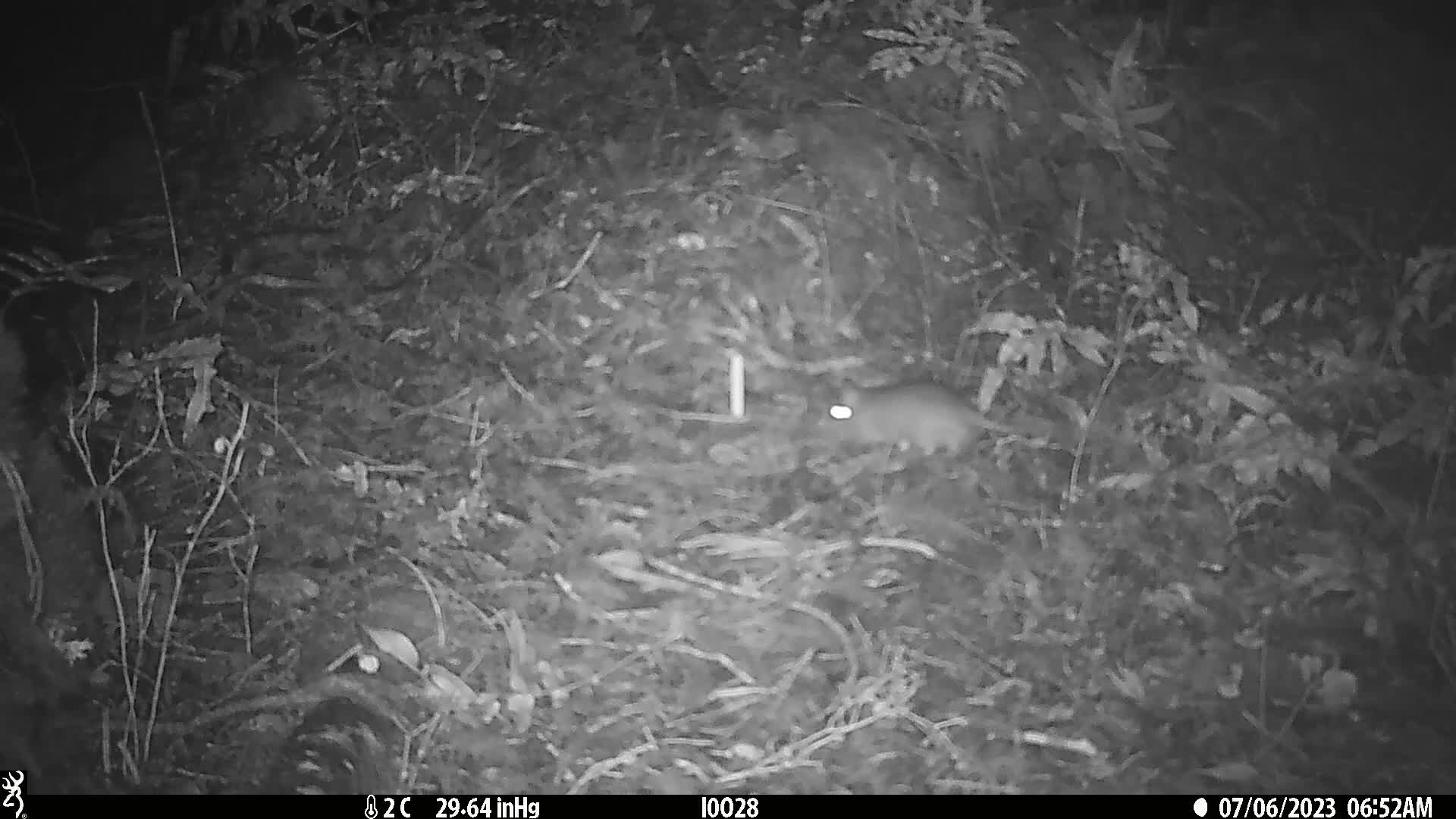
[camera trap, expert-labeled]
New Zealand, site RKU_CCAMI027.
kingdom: Animalia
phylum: Chordata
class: Mammalia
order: Rodentia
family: Muridae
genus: Rattus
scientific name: Rattus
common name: rat